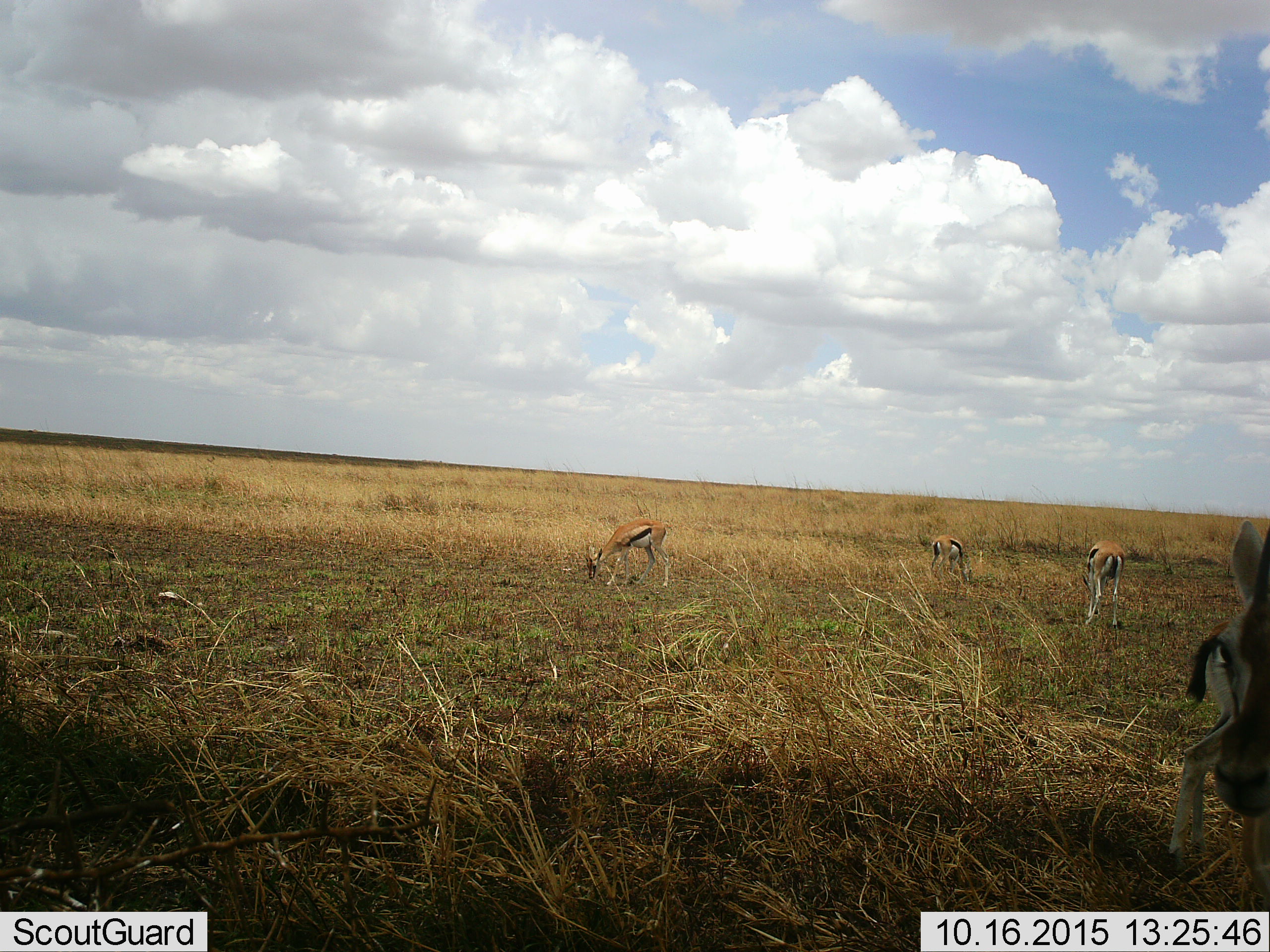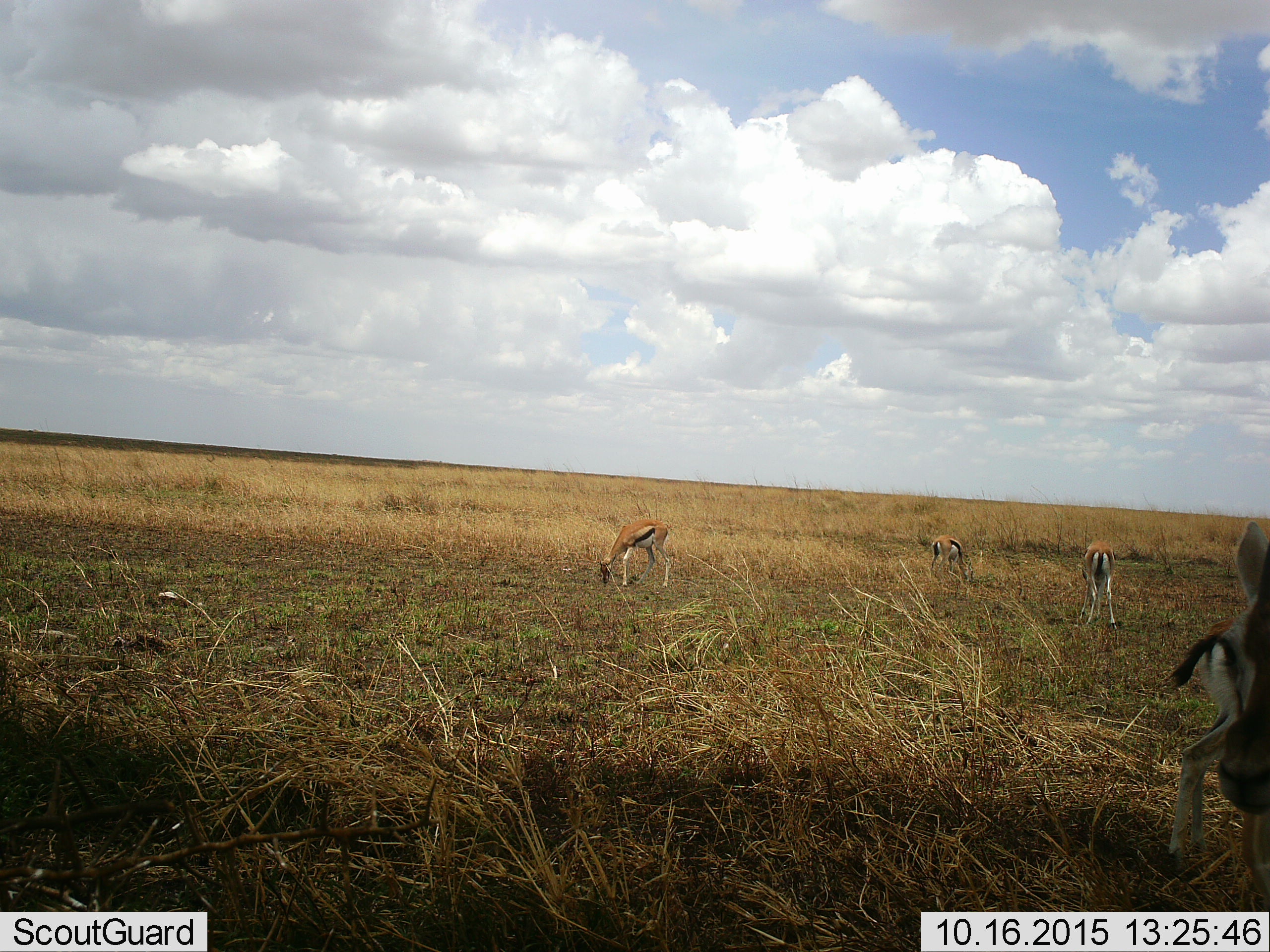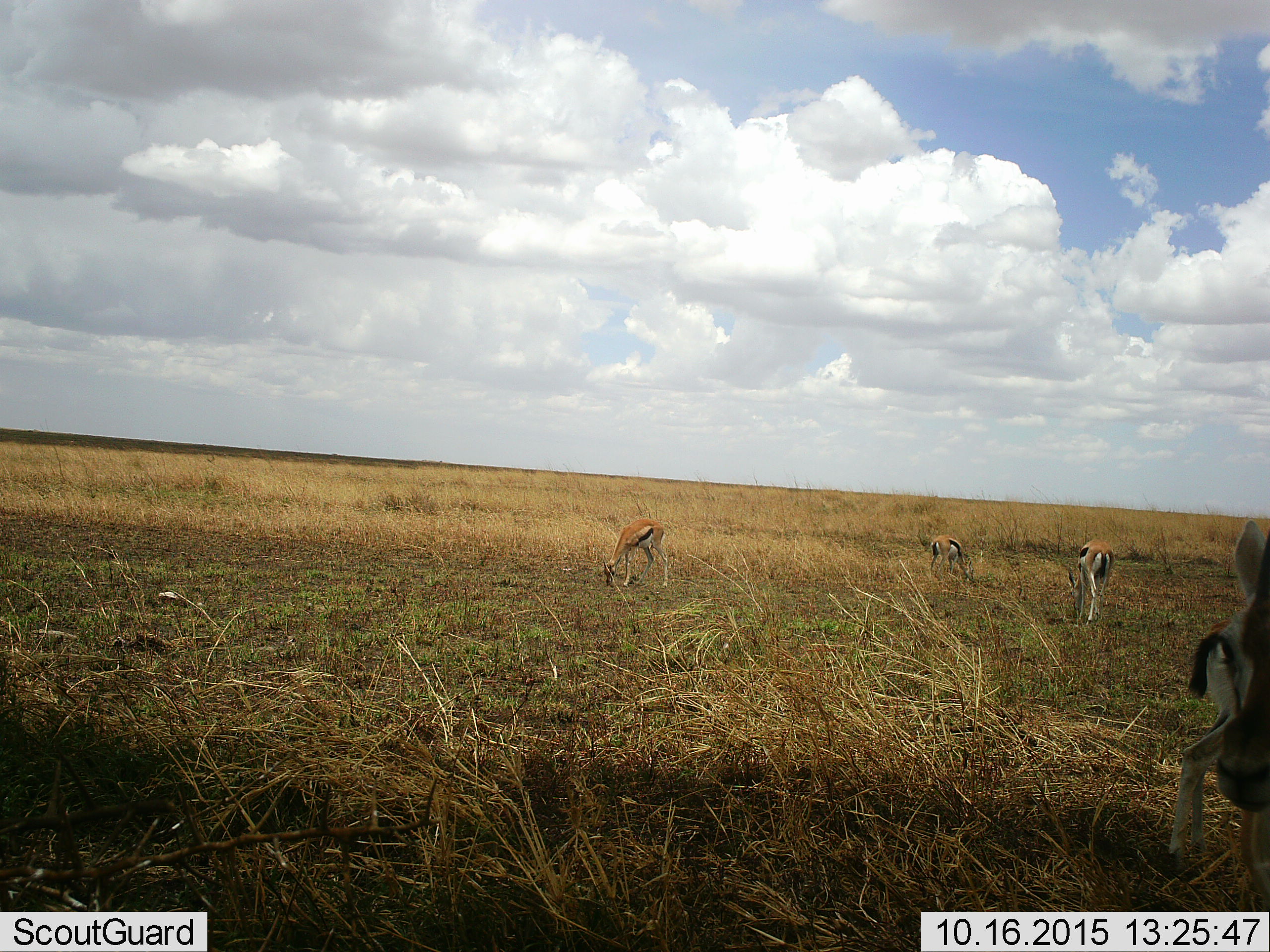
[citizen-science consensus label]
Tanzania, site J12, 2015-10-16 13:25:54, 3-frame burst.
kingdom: Animalia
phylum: Chordata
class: Mammalia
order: Artiodactyla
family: Bovidae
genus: Eudorcas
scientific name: Eudorcas thomsonii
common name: thomson's gazelle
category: gazellethomsons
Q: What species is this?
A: Gazellethomsons (thomson's gazelle) (Eudorcas thomsonii).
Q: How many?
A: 4.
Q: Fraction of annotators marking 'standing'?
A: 38%.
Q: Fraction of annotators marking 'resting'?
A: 0%.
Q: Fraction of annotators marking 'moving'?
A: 0%.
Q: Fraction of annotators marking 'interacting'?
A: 0%.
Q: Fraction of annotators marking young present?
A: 0%.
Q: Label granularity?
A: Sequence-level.